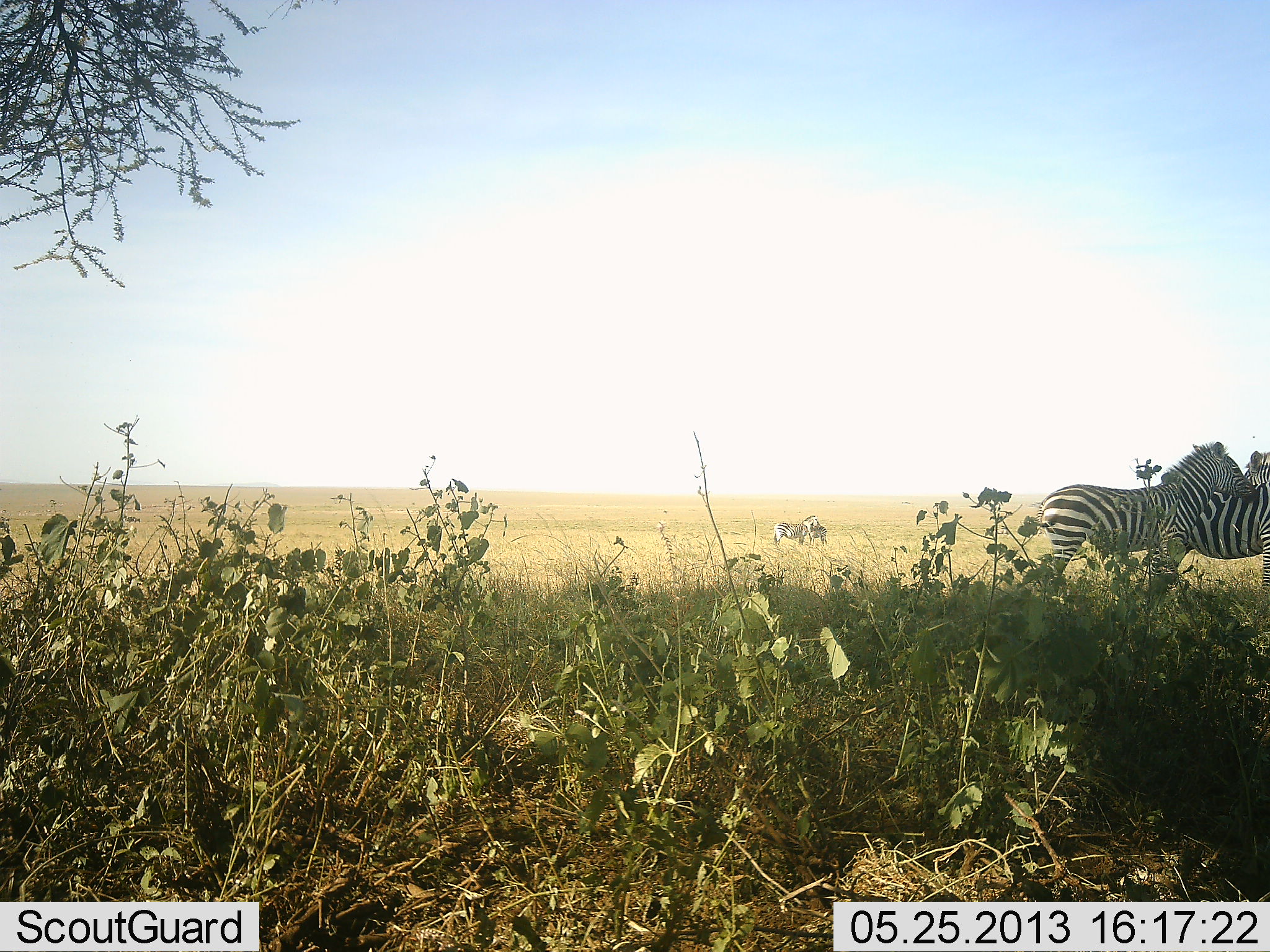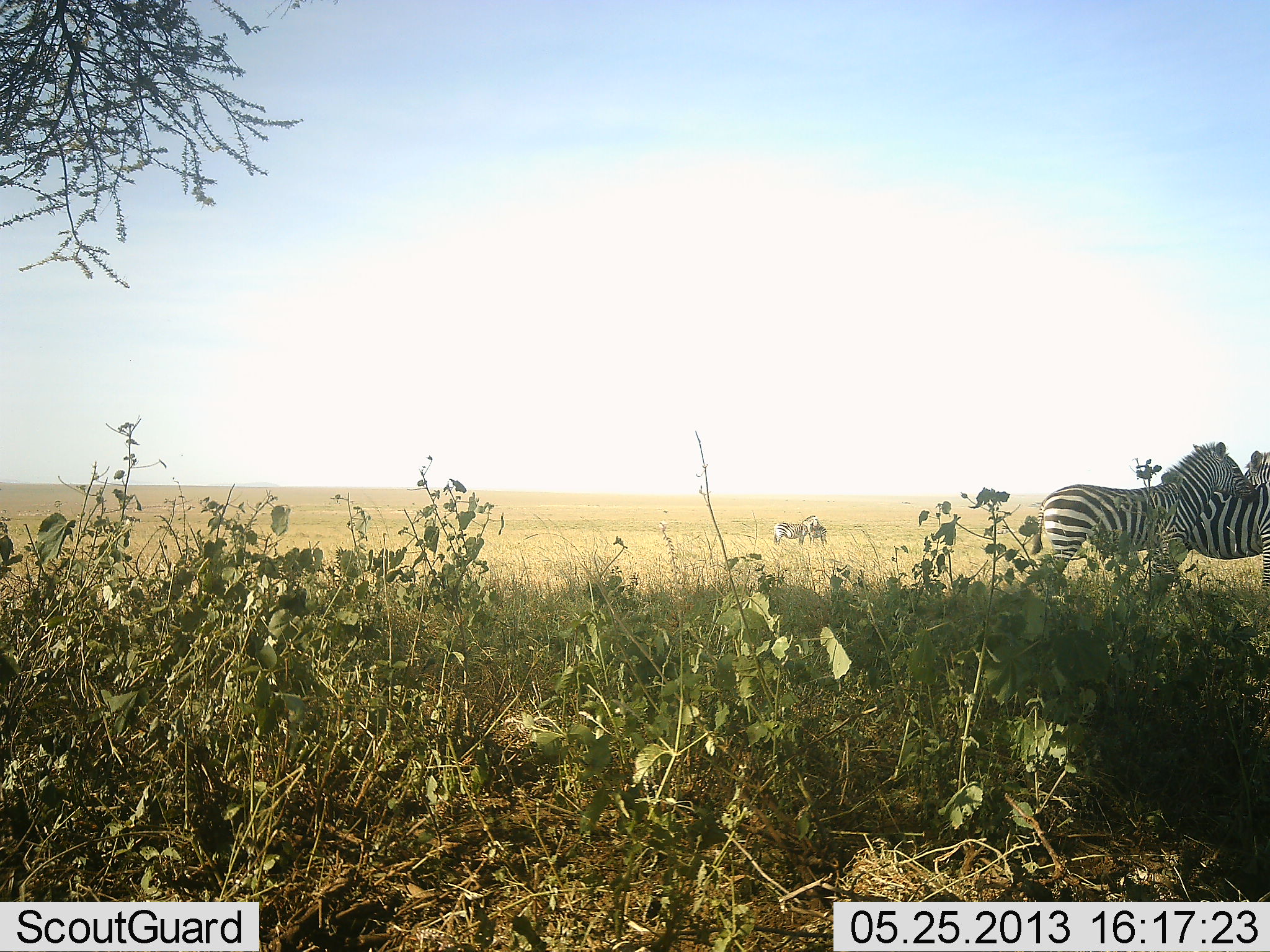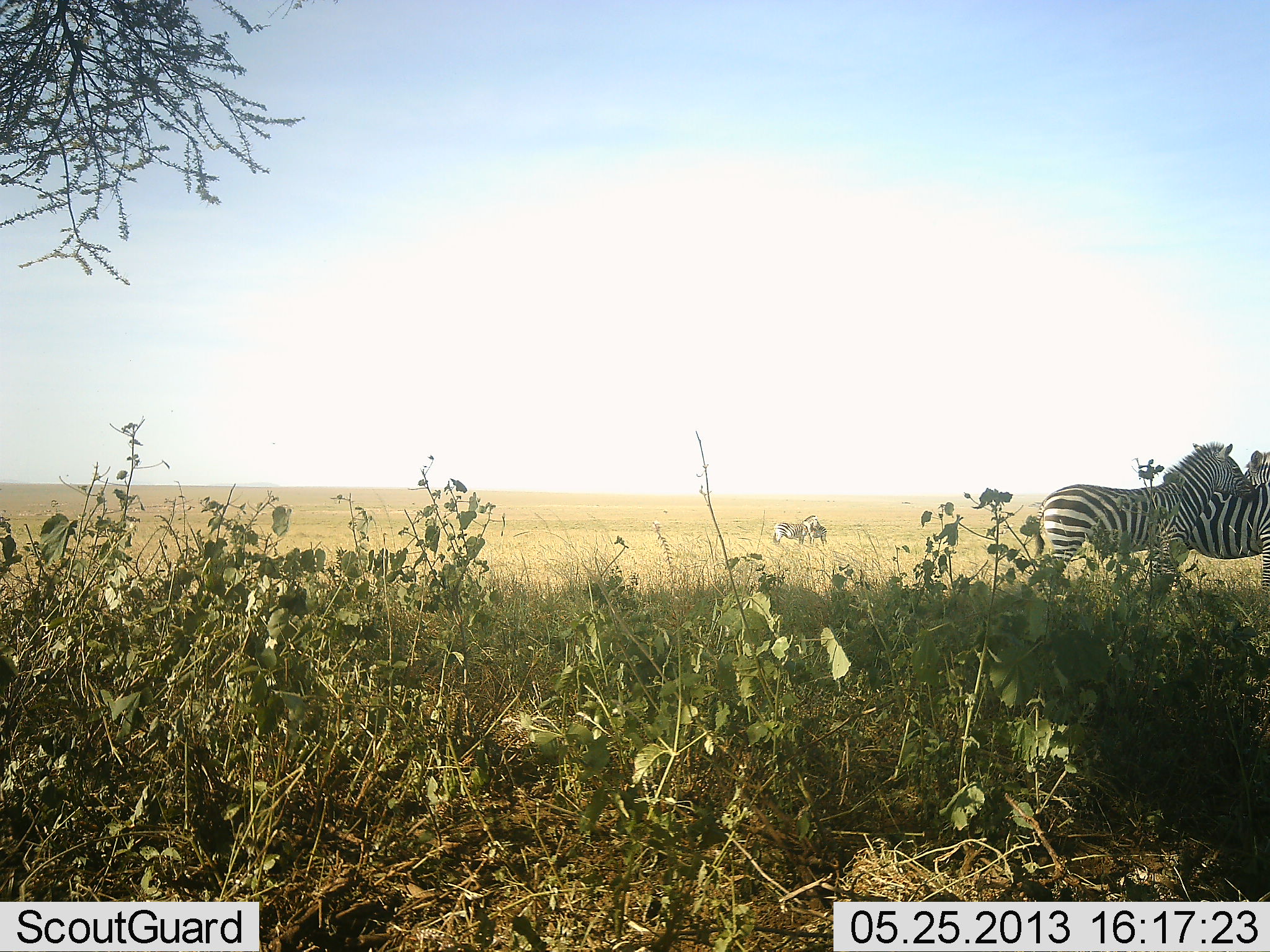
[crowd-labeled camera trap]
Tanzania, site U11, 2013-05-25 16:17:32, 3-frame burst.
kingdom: Animalia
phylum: Chordata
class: Mammalia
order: Perissodactyla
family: Equidae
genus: Equus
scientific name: Equus quagga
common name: plains zebra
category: zebra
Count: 3.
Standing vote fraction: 80%.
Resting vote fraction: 0%.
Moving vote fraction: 10%.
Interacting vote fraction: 10%.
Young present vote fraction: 0%.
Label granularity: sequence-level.